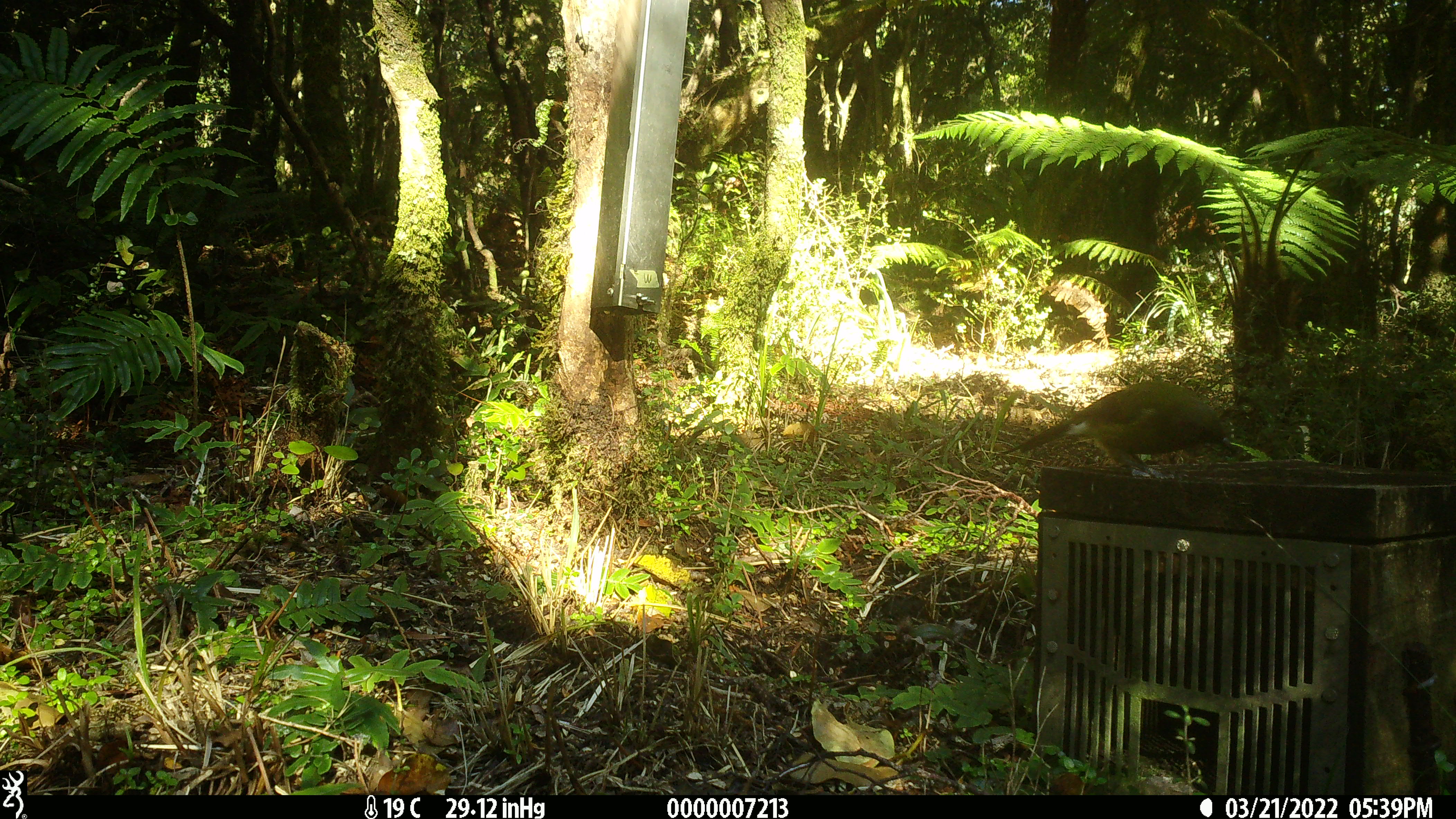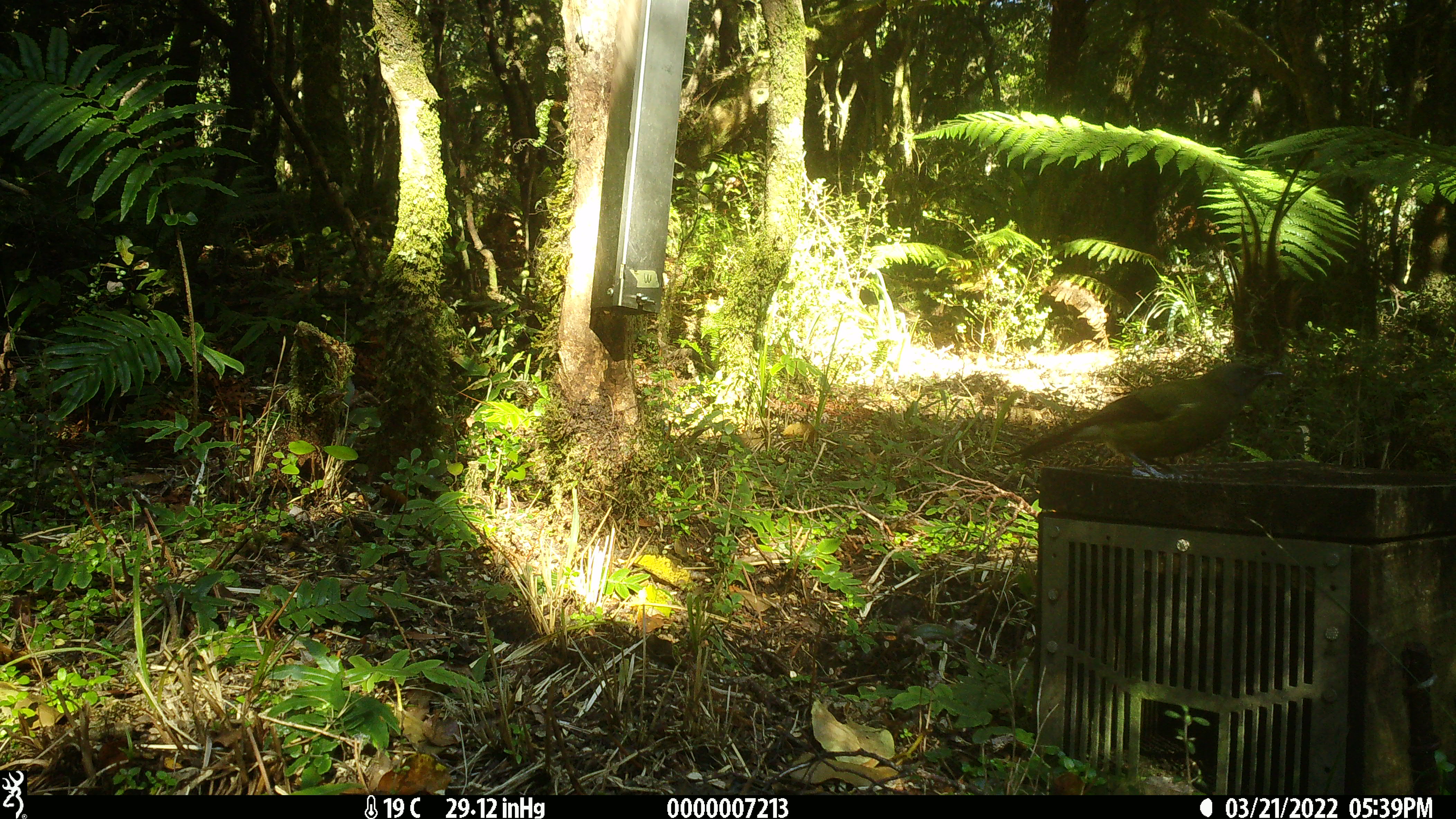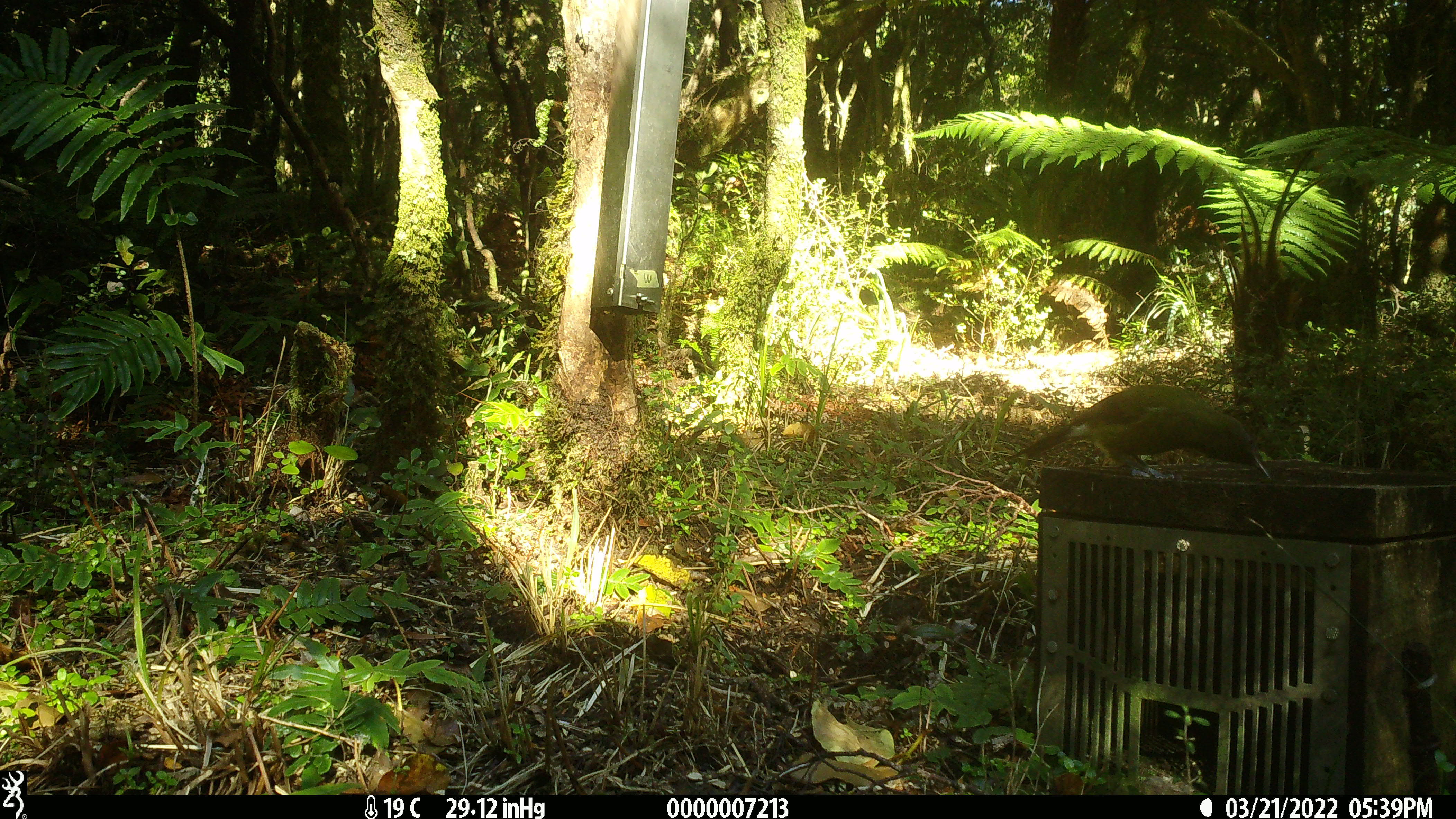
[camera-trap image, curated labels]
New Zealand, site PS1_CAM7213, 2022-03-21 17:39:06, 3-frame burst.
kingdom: Animalia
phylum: Chordata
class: Aves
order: Passeriformes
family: Meliphagidae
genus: Anthornis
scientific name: Anthornis melanura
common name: new zealand bellbird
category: bellbird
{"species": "bellbird (new zealand bellbird) (Anthornis melanura)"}